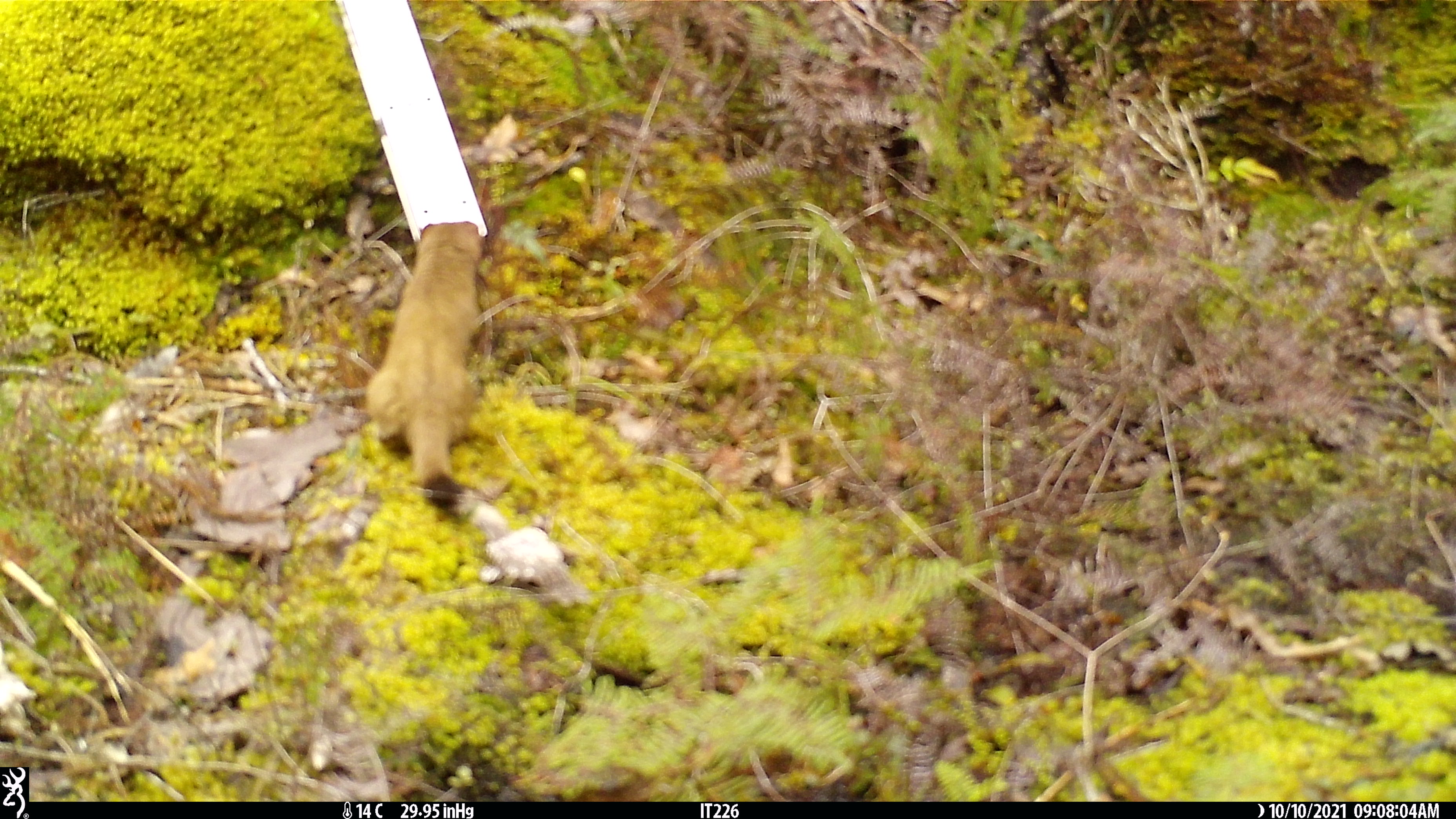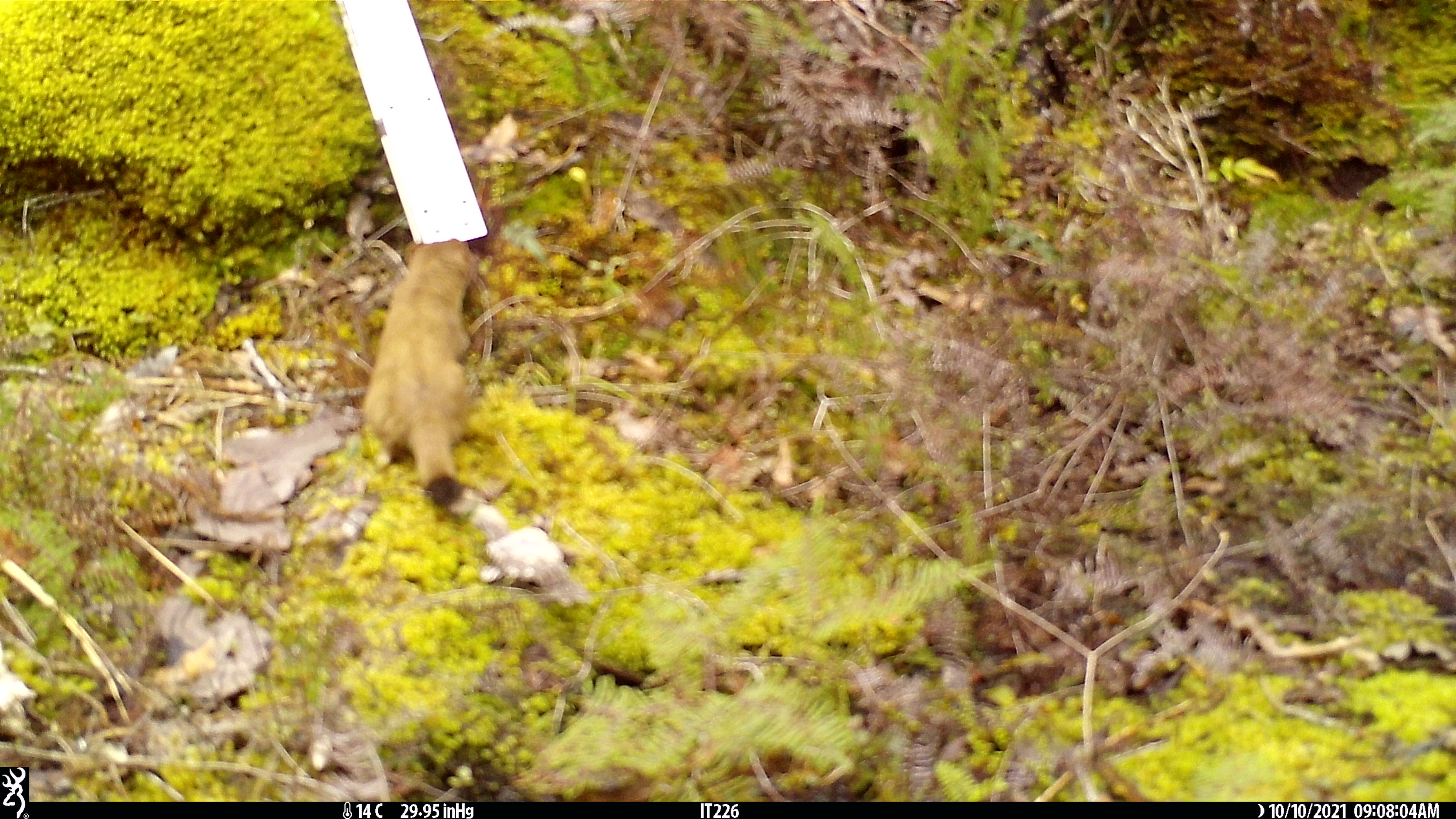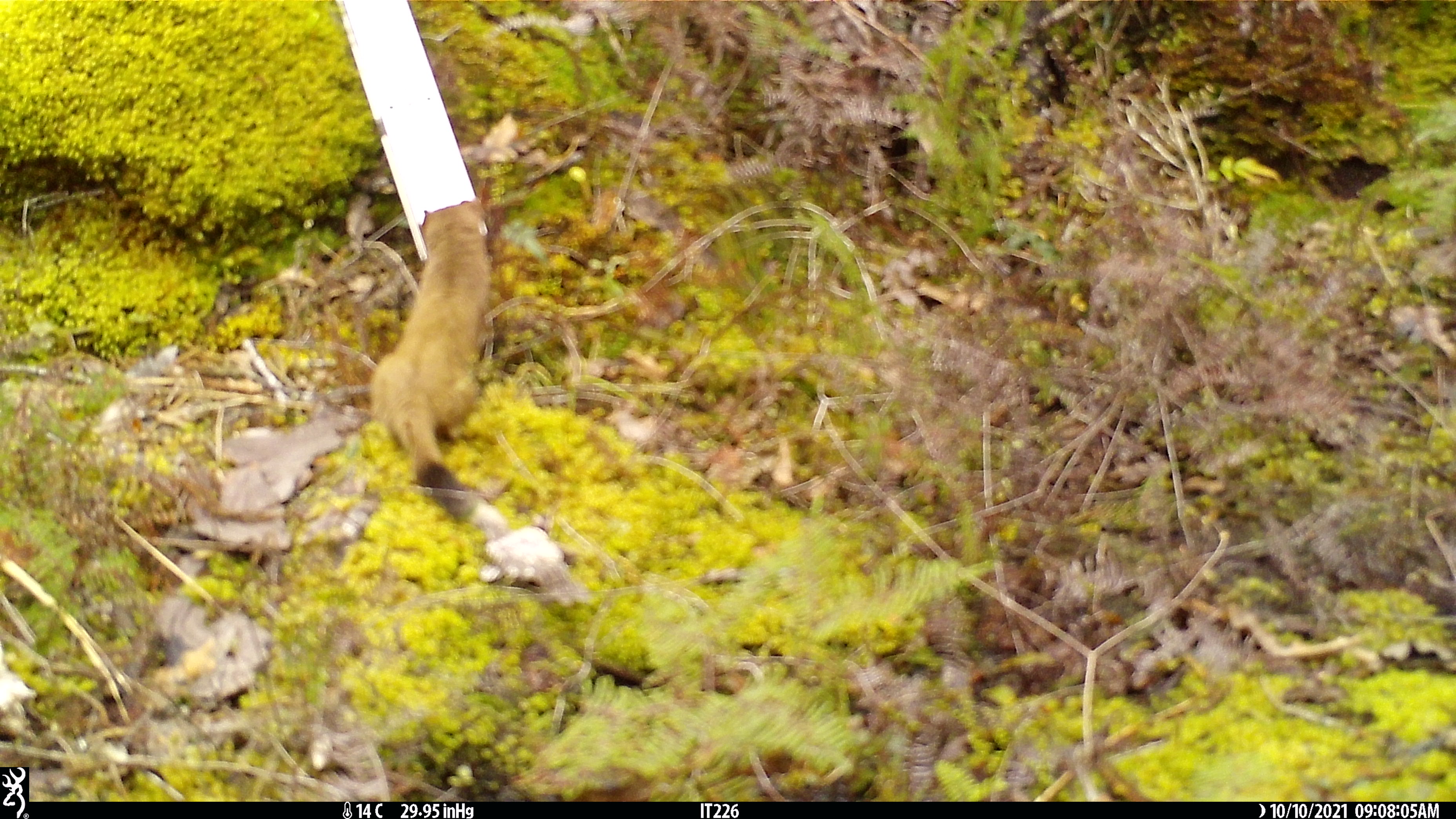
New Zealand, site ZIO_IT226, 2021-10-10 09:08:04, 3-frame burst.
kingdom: Animalia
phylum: Chordata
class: Mammalia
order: Carnivora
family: Mustelidae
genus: Mustela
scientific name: Mustela erminea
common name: stoat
Stoat (Mustela erminea).